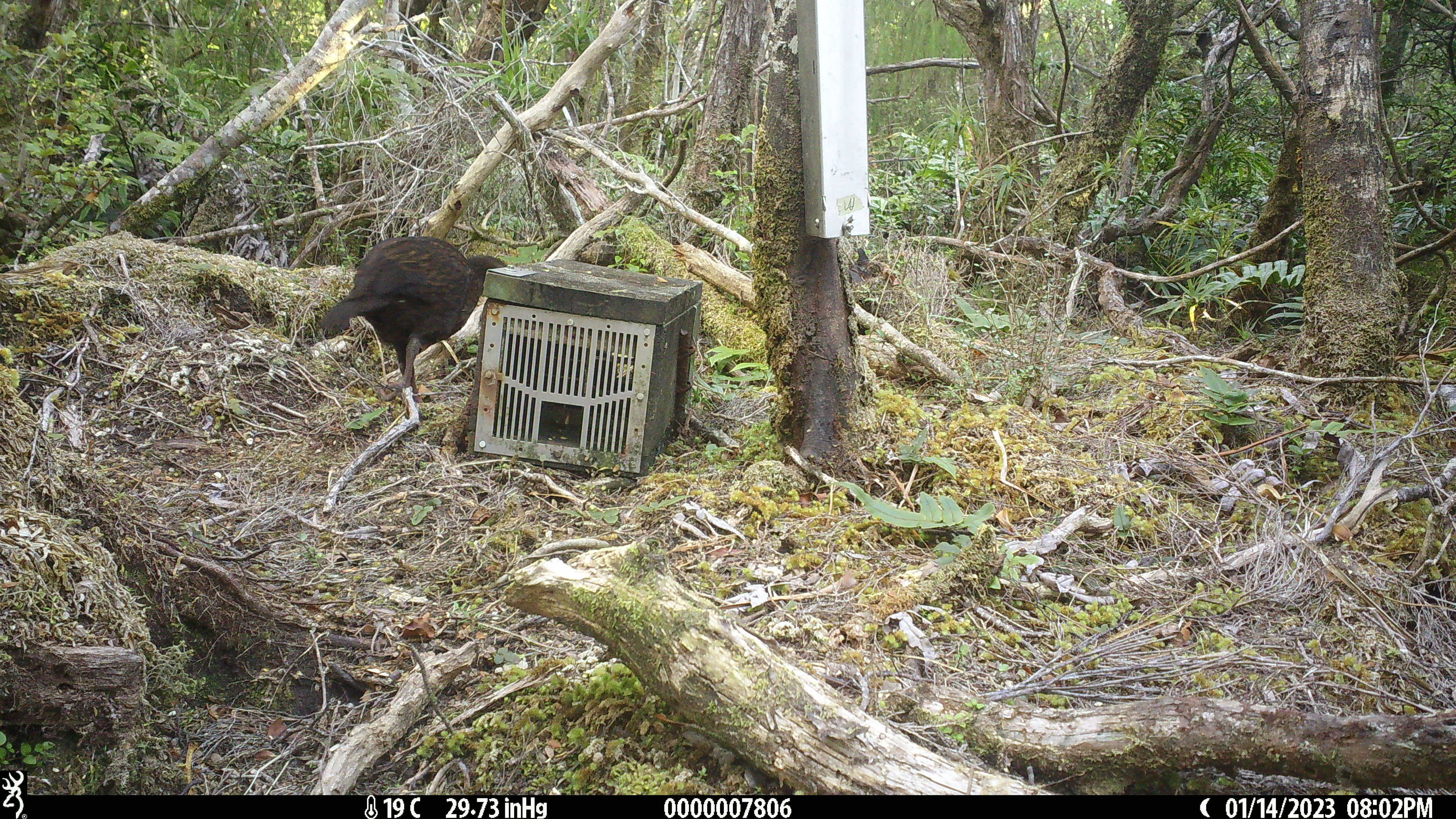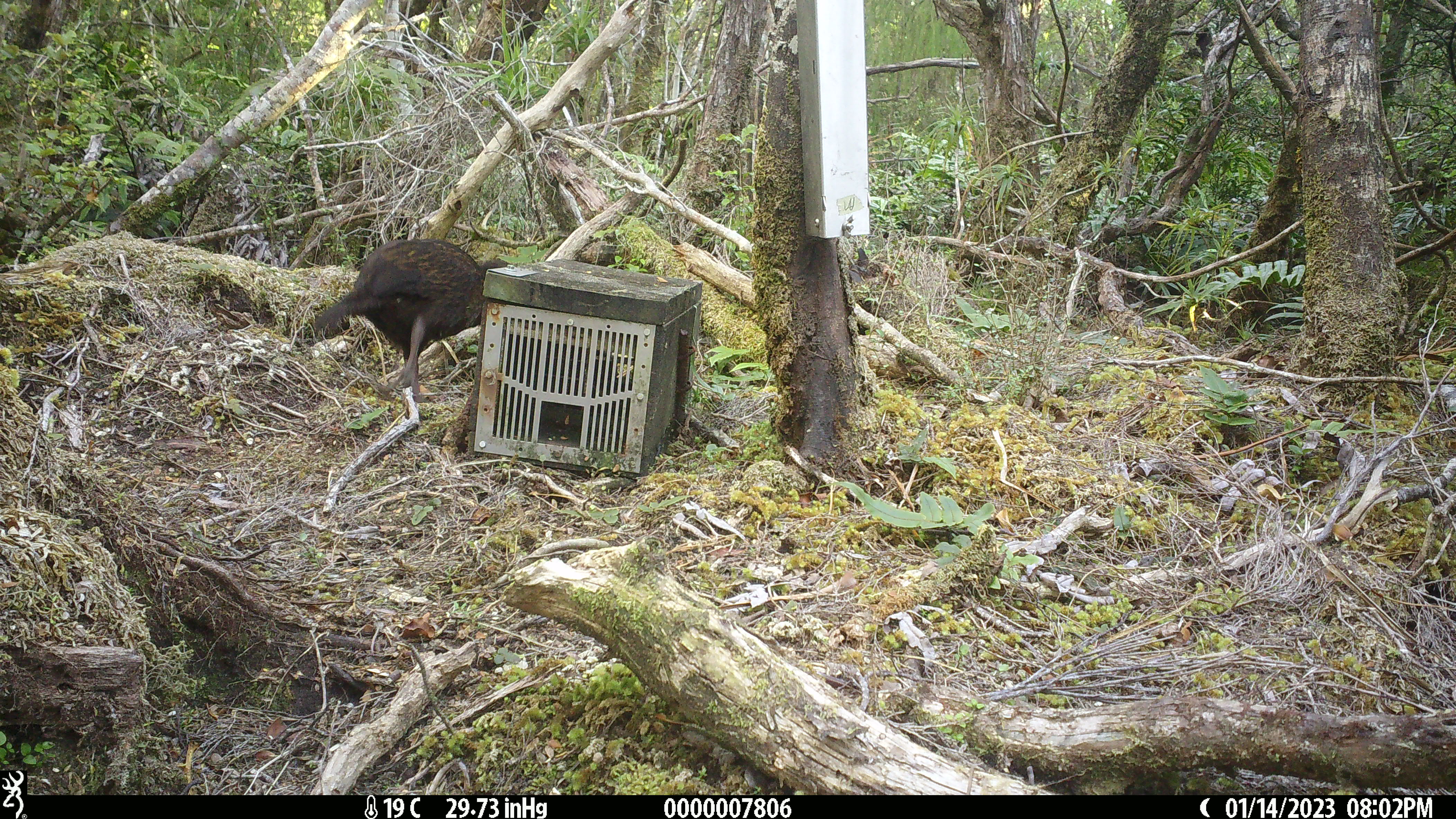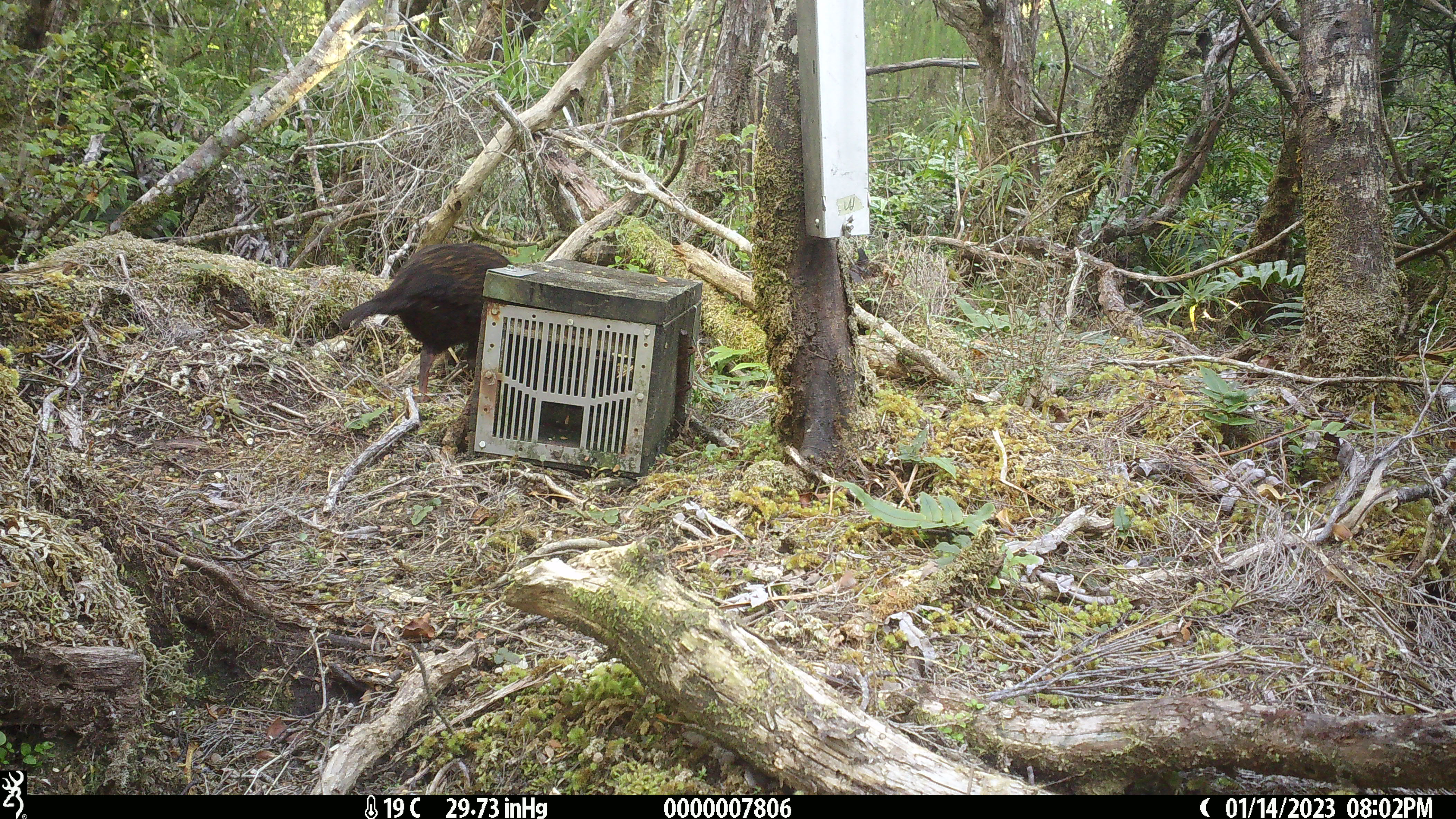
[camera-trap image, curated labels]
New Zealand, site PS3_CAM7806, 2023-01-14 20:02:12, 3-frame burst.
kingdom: Animalia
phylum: Chordata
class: Aves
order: Gruiformes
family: Rallidae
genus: Gallirallus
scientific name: Gallirallus australis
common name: weka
Weka (Gallirallus australis).